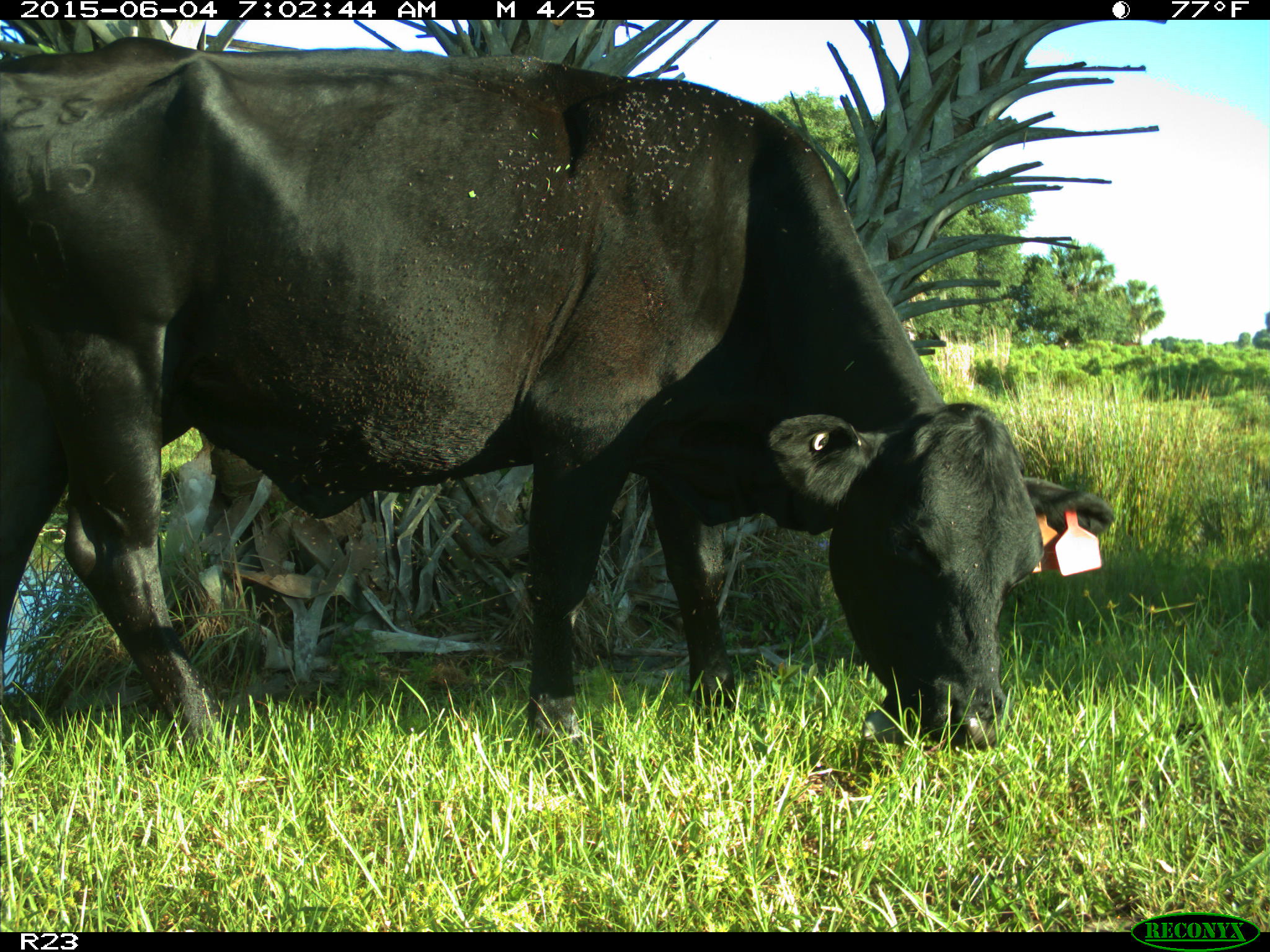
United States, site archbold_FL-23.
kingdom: Animalia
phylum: Chordata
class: Mammalia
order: Artiodactyla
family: Bovidae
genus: Bos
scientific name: Bos taurus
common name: domestic cow